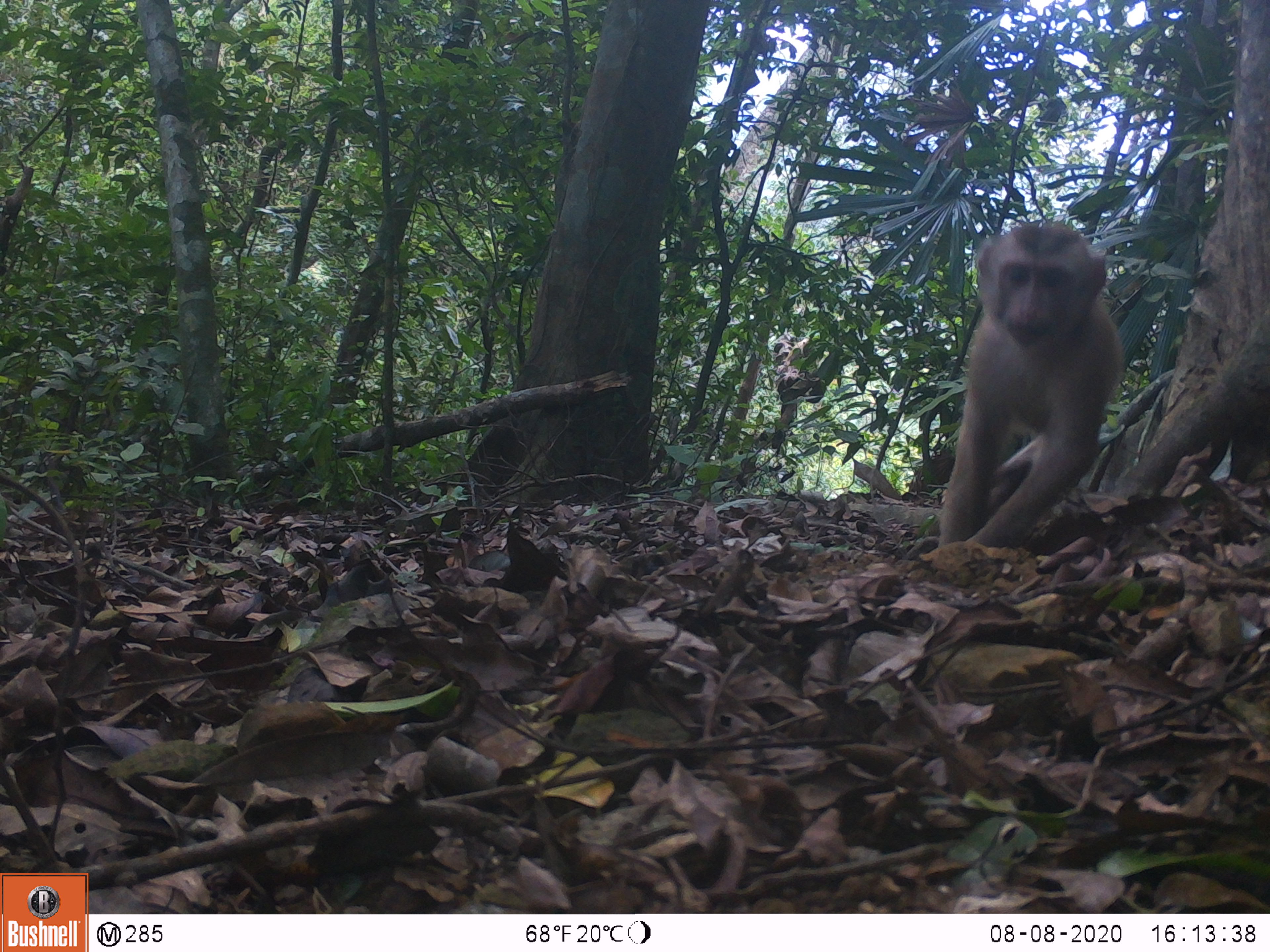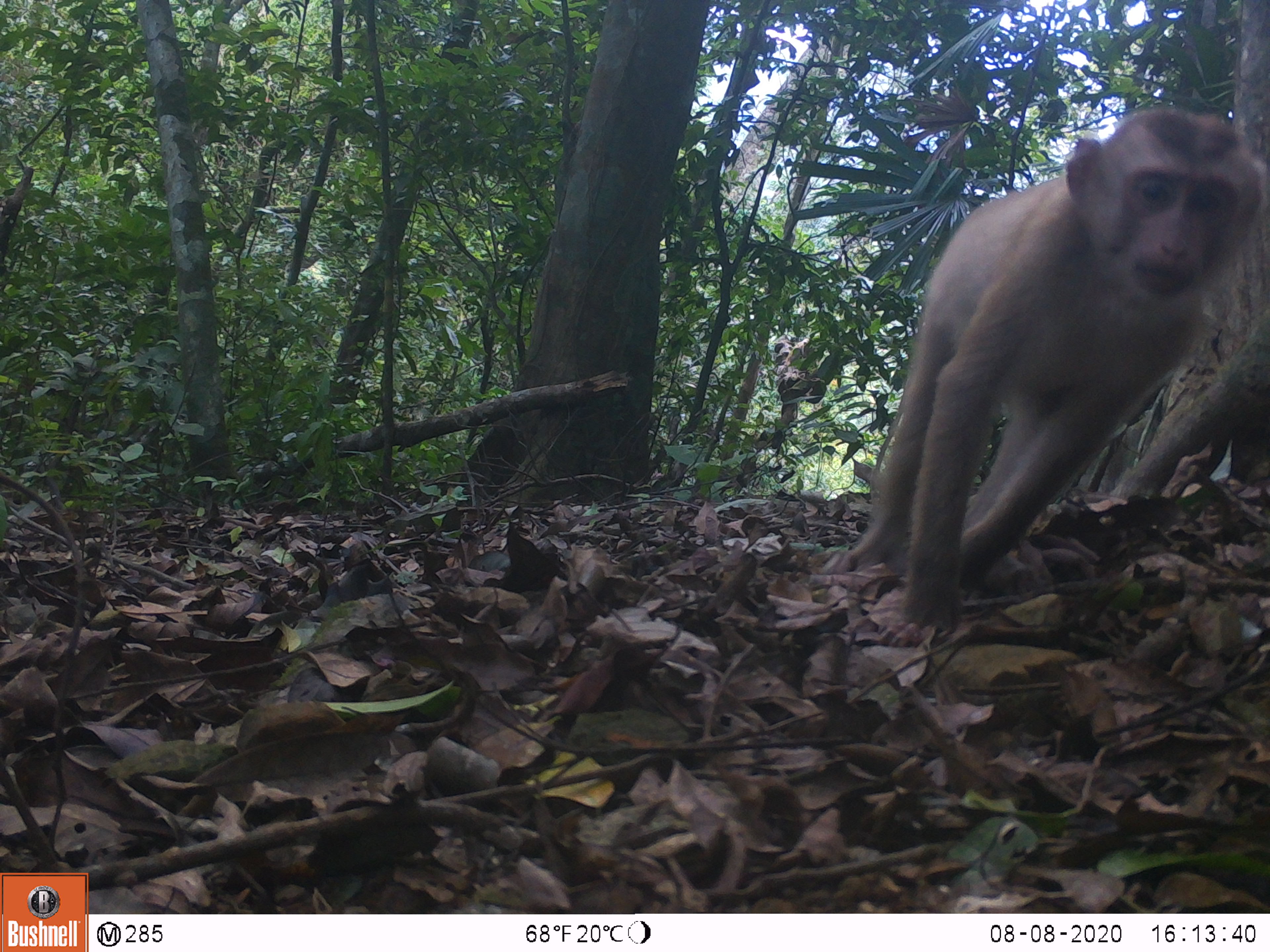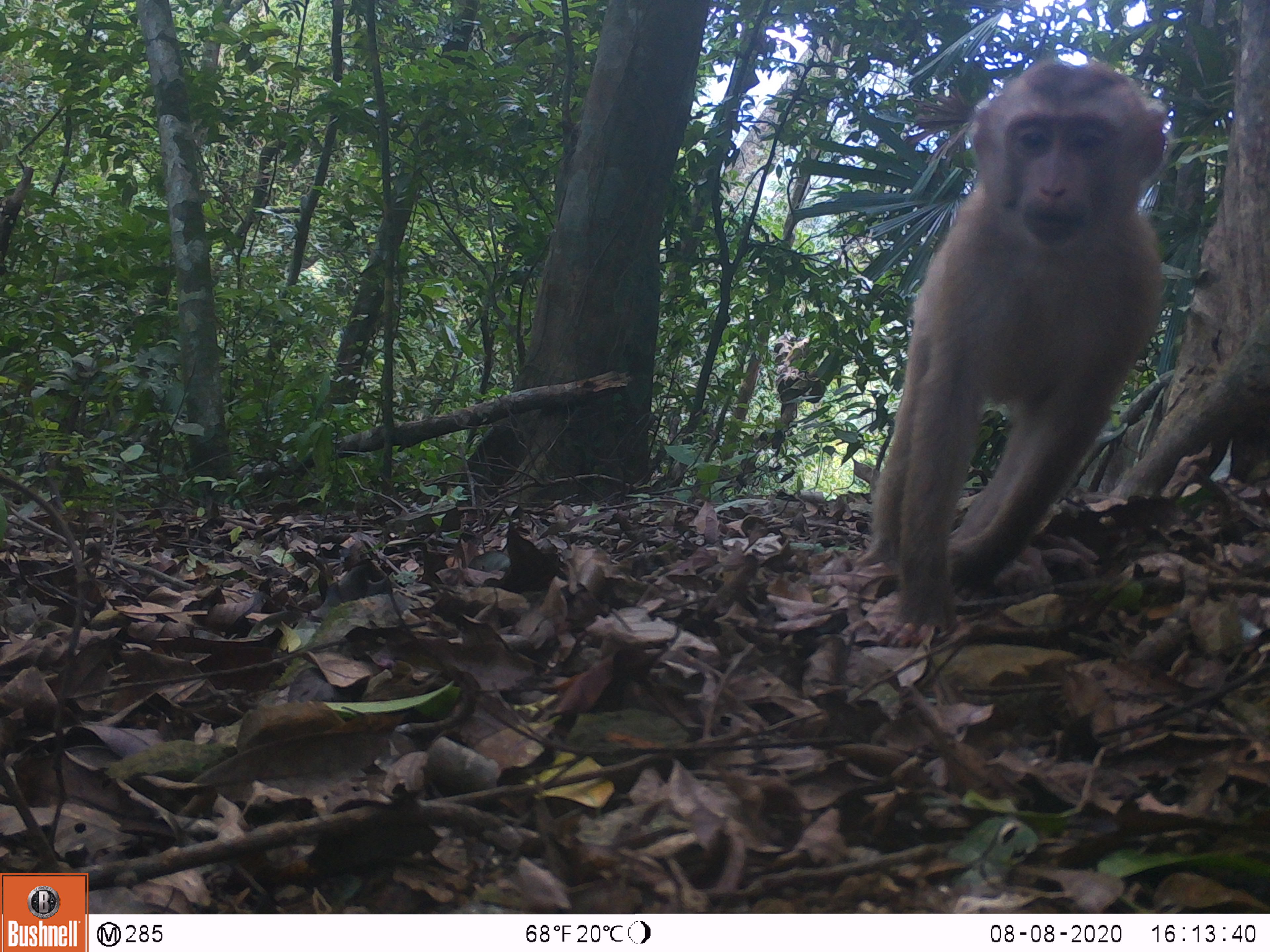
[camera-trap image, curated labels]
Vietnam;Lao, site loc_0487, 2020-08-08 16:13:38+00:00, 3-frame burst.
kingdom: Animalia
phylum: Chordata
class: Mammalia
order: Primates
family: Cercopithecidae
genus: Macaca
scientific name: Macaca nemestrina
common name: pig-tailed macaque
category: pig tailed macaque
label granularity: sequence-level